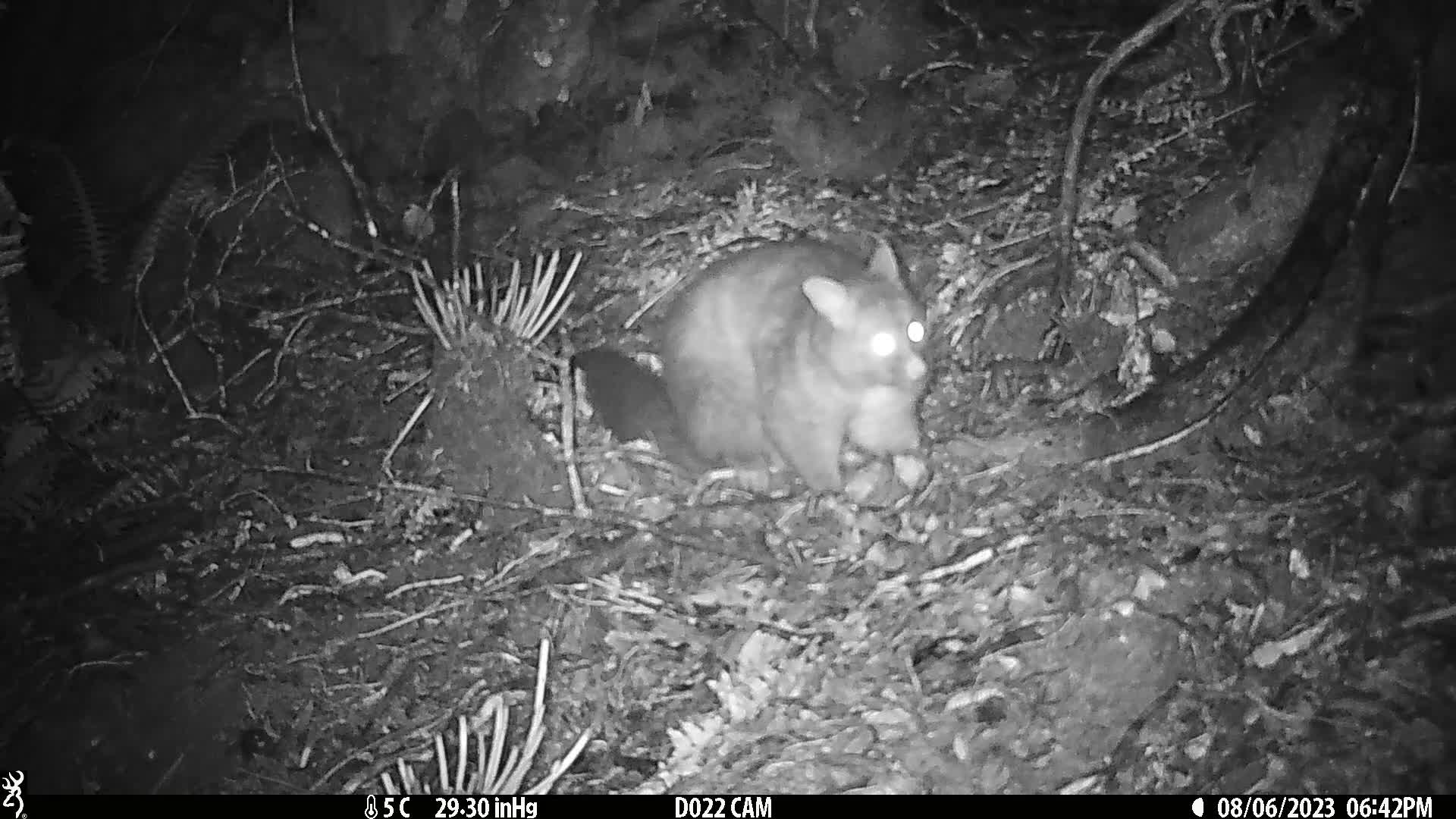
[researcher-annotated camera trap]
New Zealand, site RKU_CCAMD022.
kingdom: Animalia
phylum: Chordata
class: Mammalia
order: Diprotodontia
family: Phalangeridae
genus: Trichosurus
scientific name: Trichosurus vulpecula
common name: common brushtail possum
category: possum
Possum (common brushtail possum) (Trichosurus vulpecula).